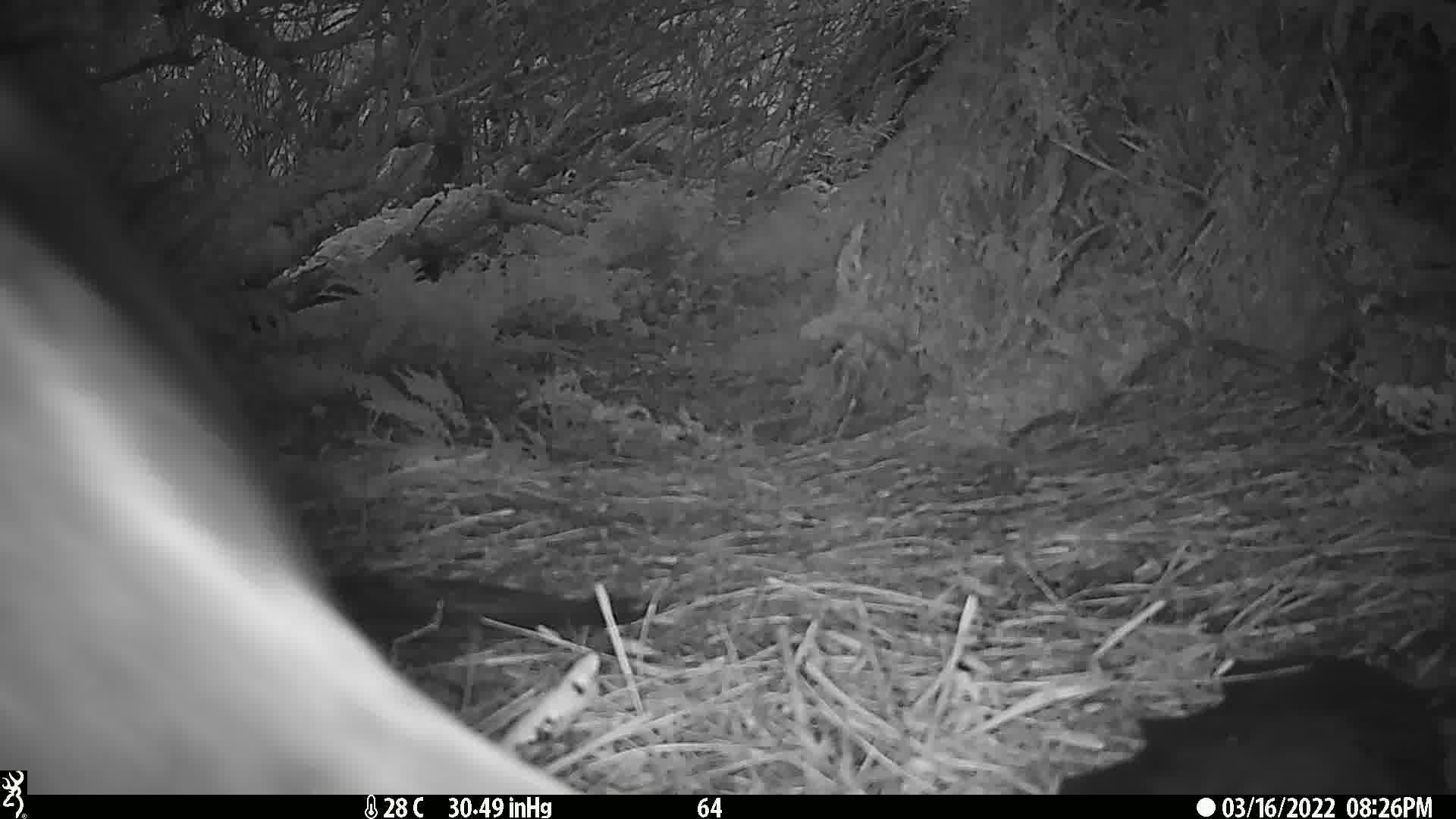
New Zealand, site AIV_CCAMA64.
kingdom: Animalia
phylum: Chordata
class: Mammalia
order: Carnivora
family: Otariidae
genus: Phocarctos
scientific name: Phocarctos hookeri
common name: new zealand sea lion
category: sealion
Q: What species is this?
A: Sealion (new zealand sea lion) (Phocarctos hookeri).